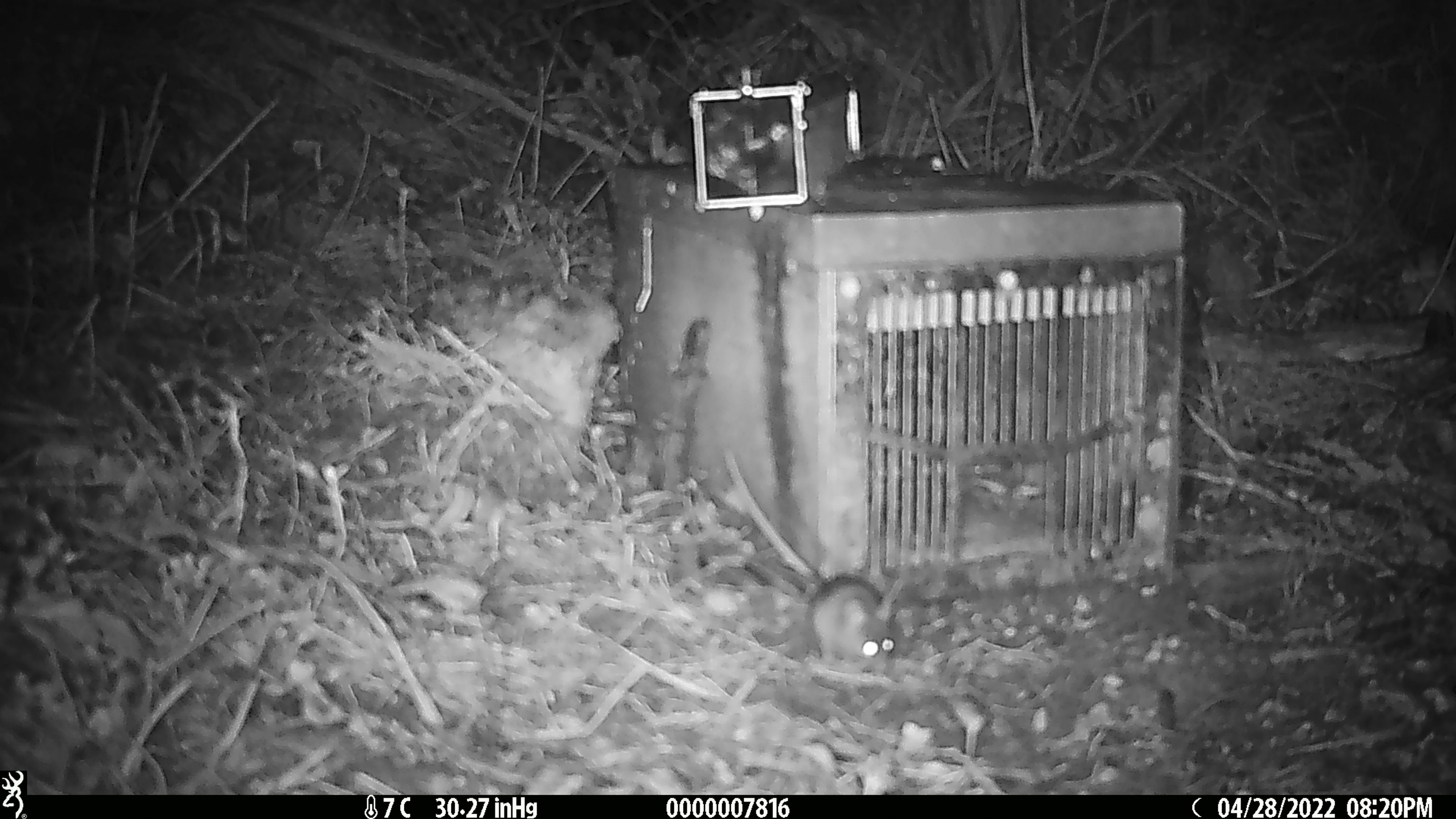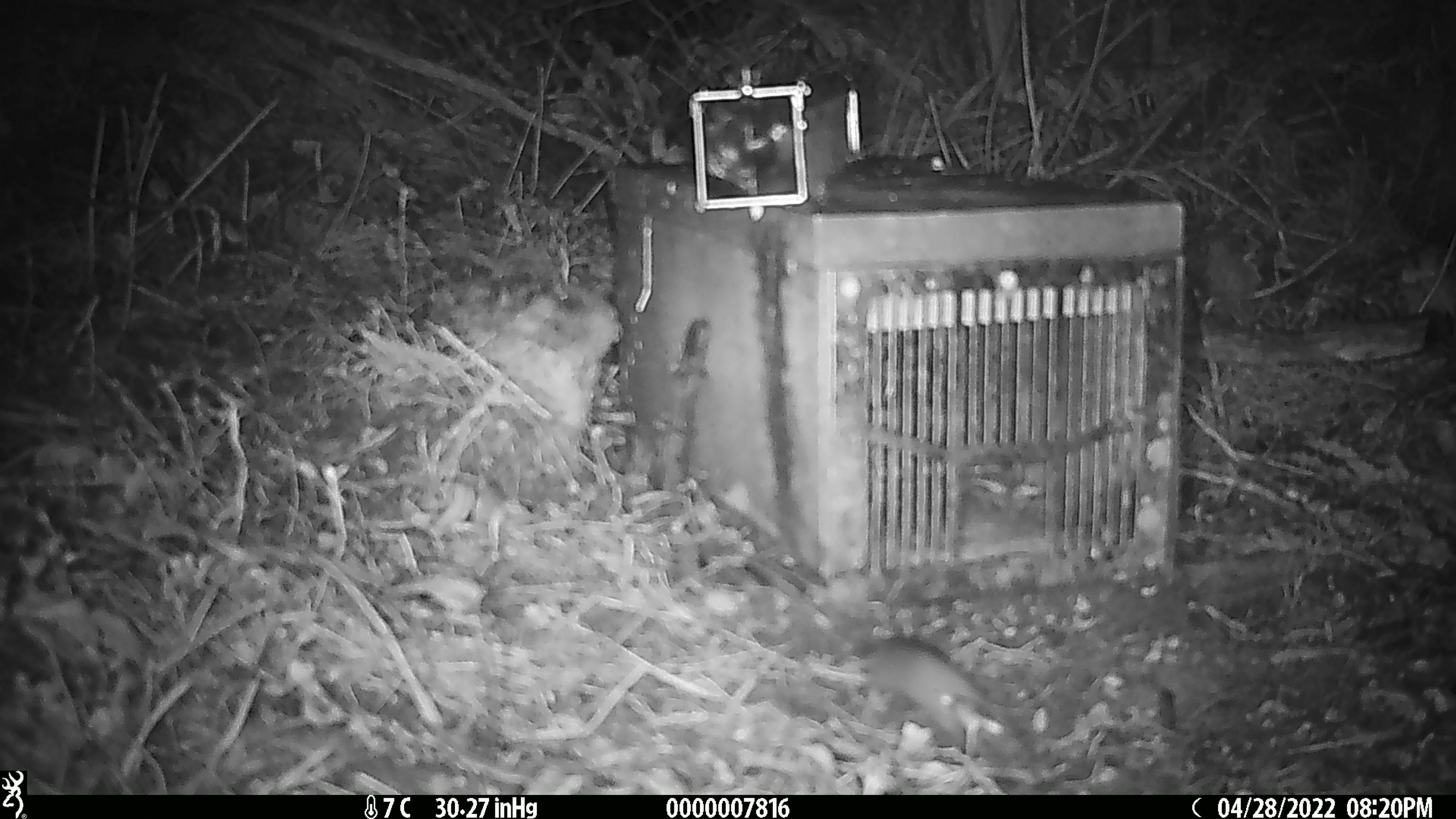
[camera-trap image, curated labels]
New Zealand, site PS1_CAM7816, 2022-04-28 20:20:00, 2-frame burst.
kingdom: Animalia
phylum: Chordata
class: Mammalia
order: Rodentia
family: Muridae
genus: Mus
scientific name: Mus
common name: mouse